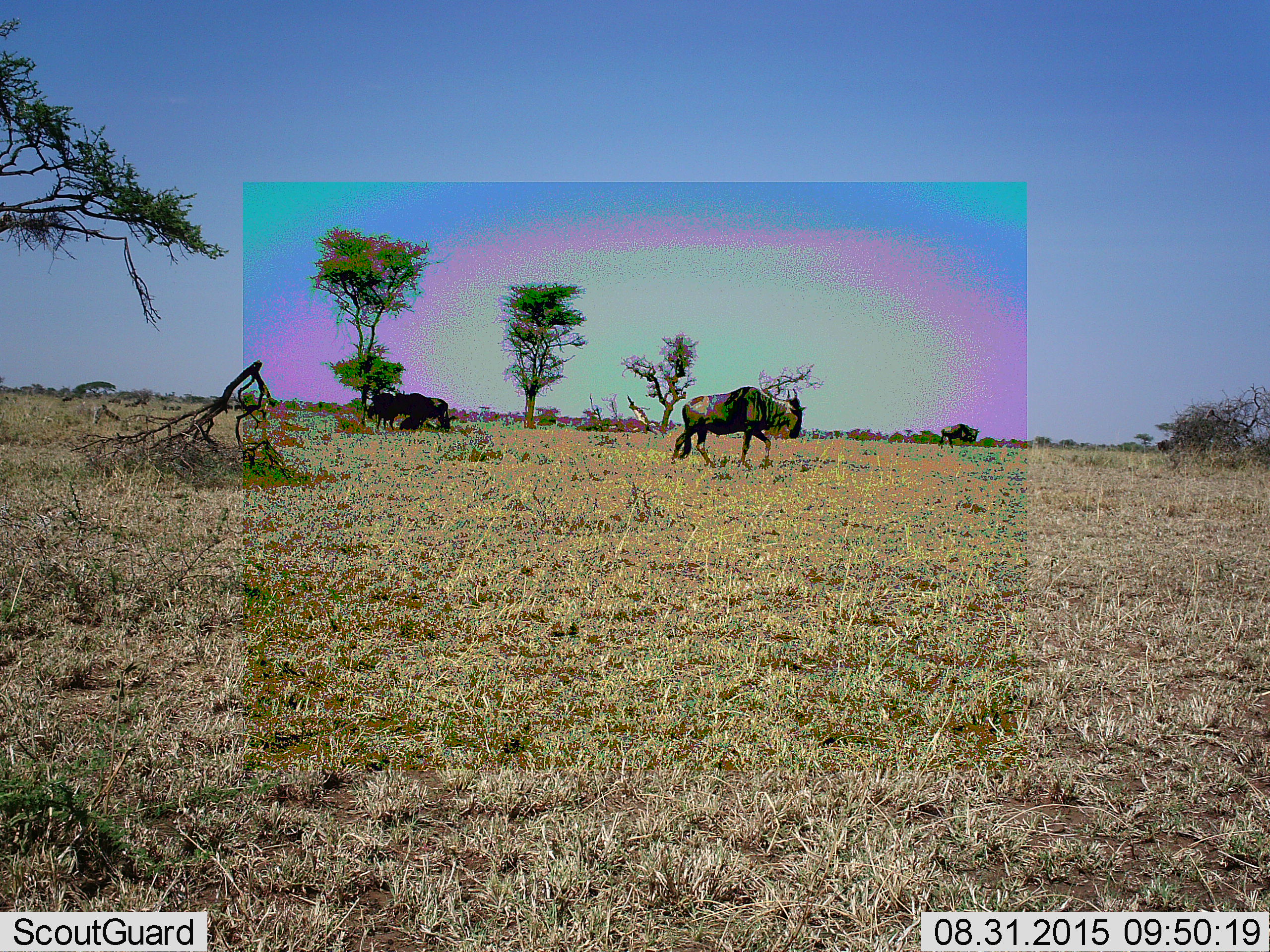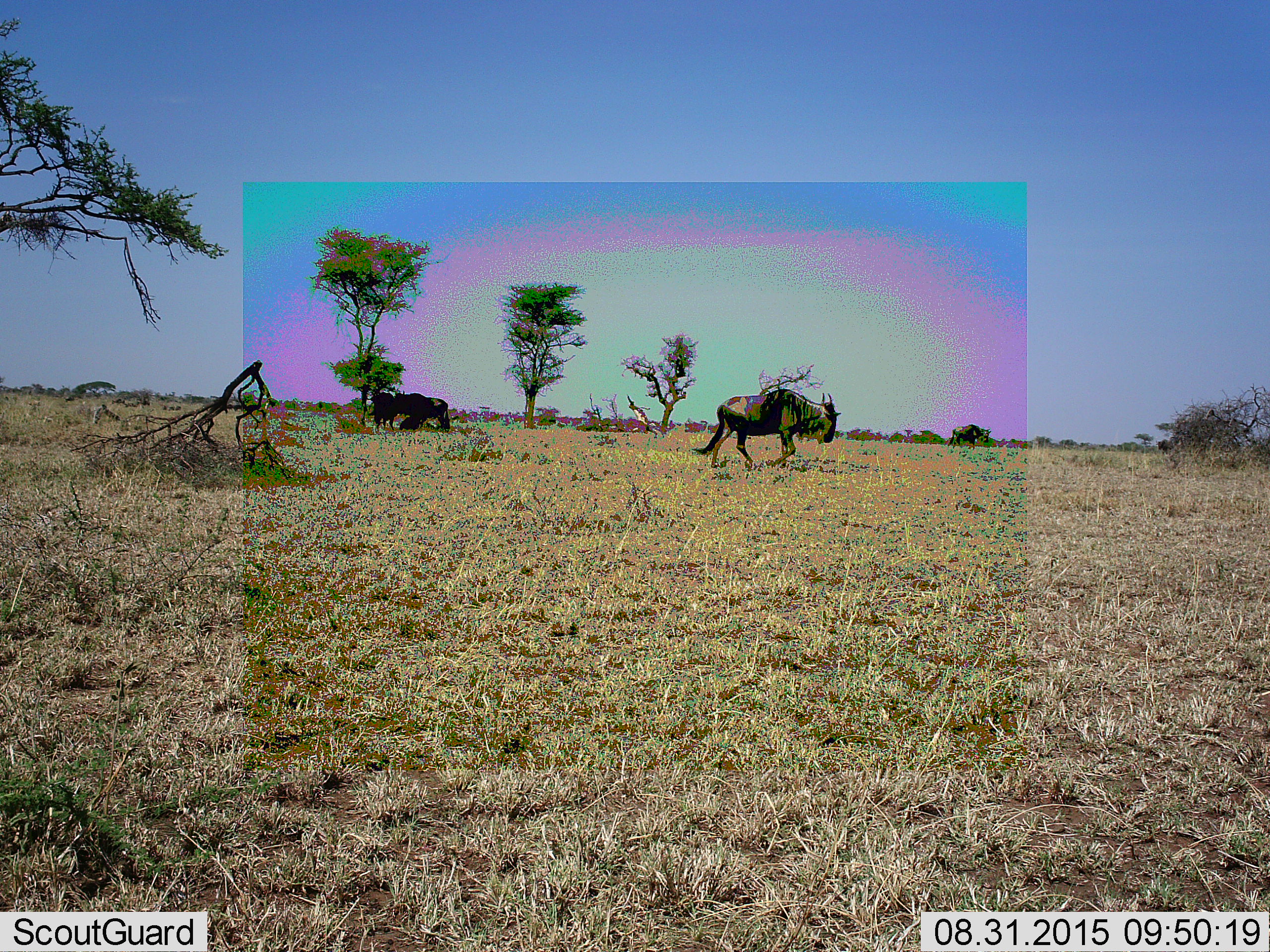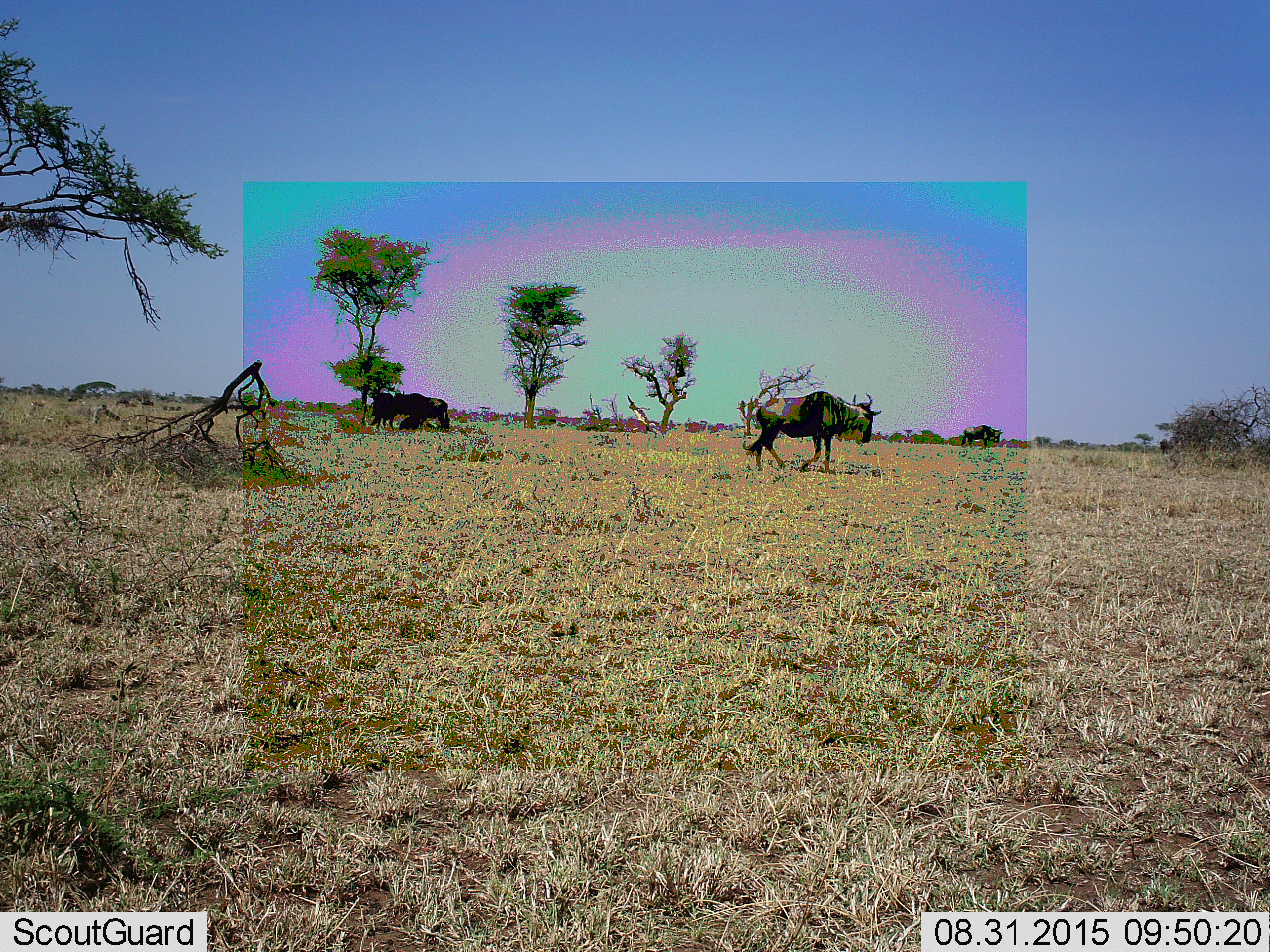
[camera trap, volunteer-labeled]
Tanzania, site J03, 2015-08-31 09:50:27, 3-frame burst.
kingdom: Animalia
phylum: Chordata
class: Mammalia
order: Artiodactyla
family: Bovidae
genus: Connochaetes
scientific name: Connochaetes taurinus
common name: blue wildebeest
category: wildebeest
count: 5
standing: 50%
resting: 40%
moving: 70%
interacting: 0%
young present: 0%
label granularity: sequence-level